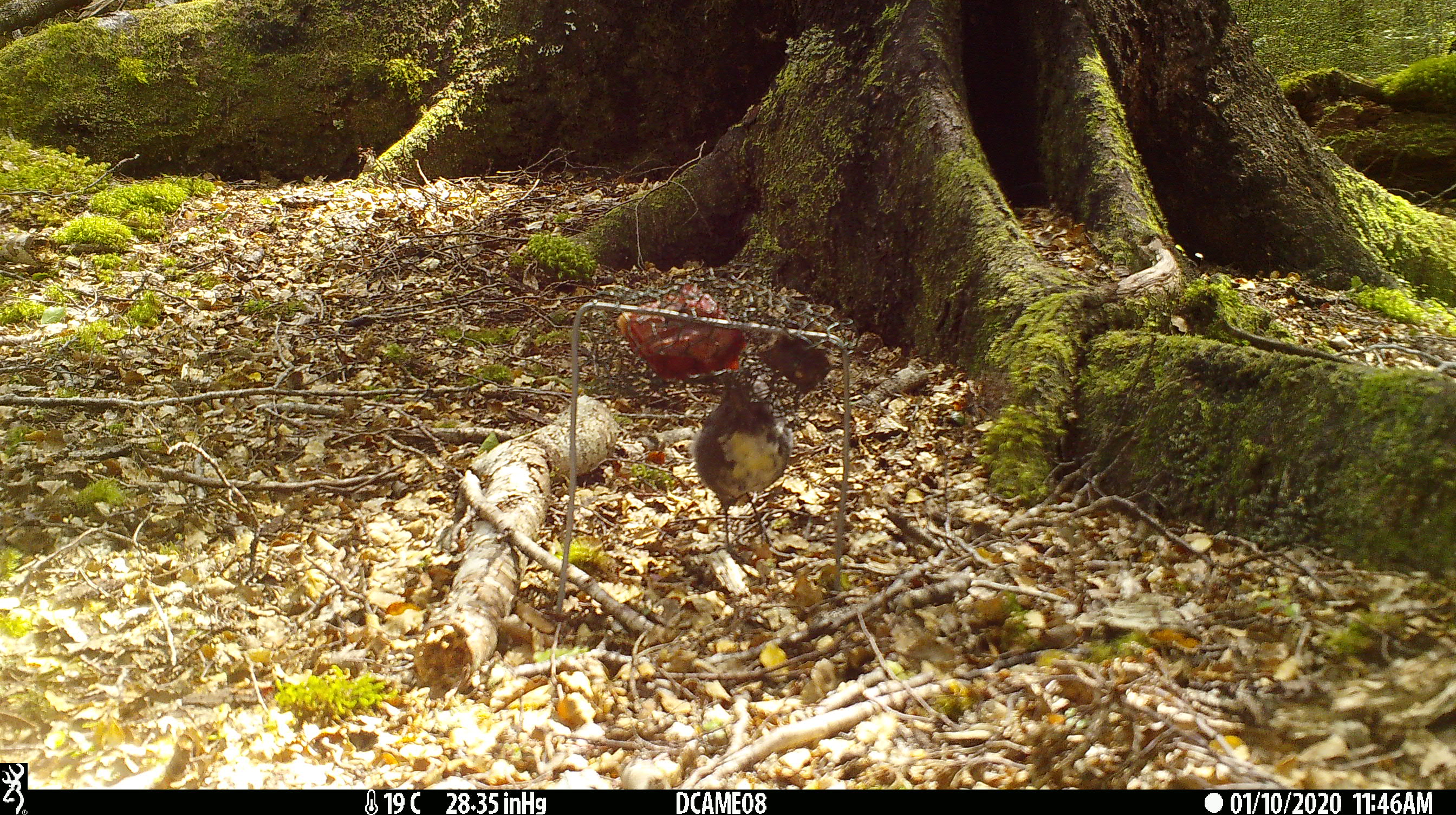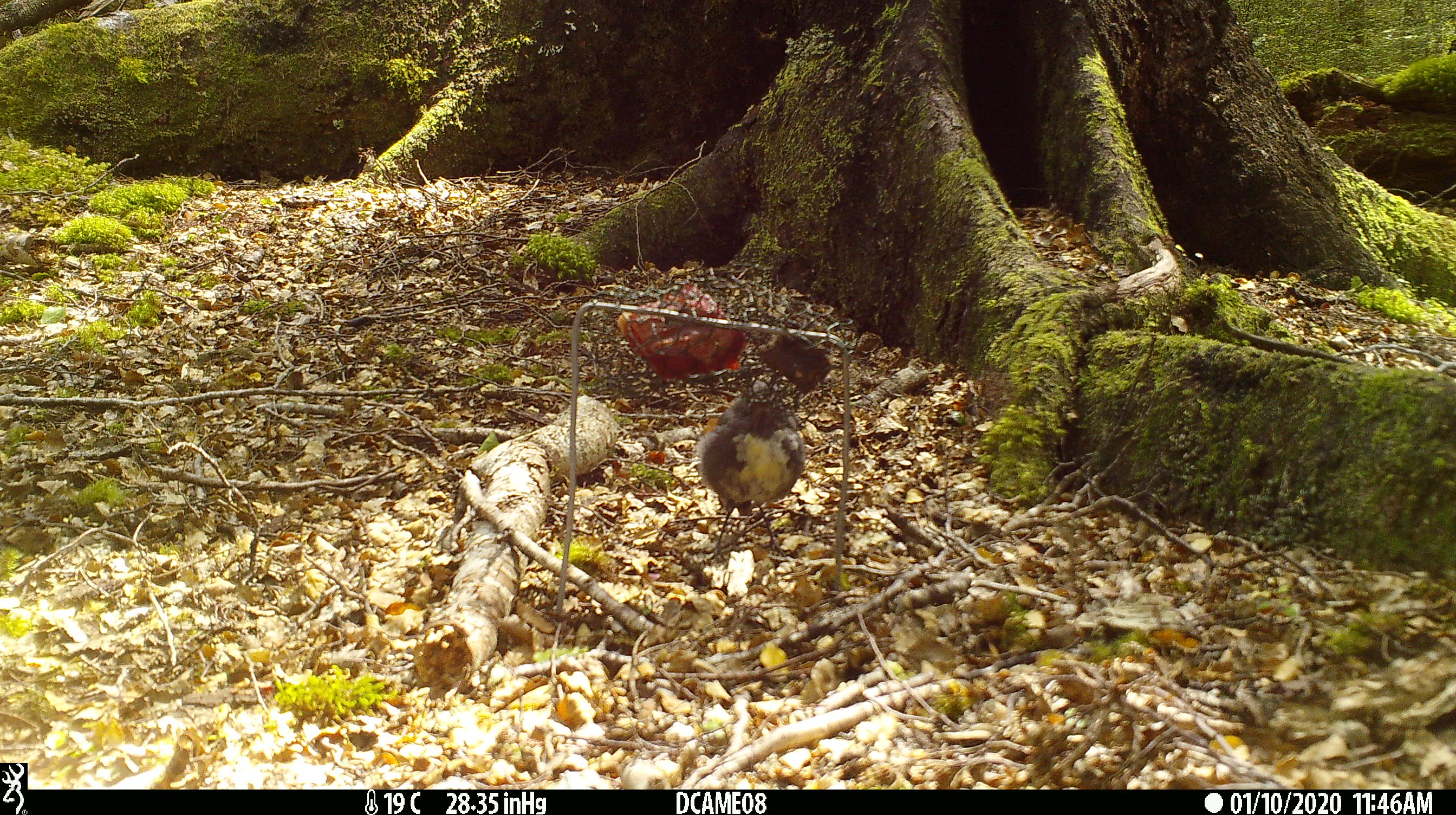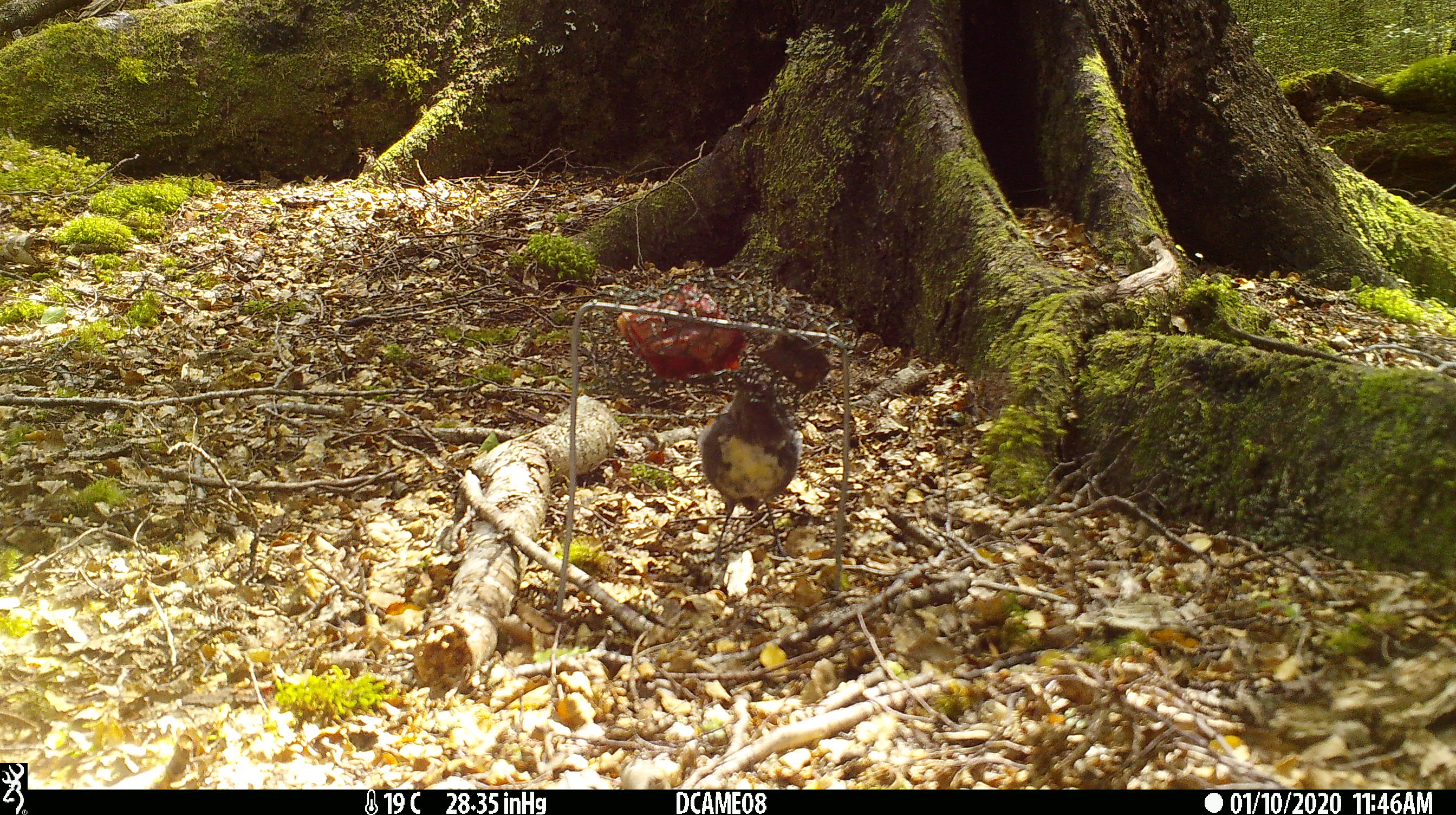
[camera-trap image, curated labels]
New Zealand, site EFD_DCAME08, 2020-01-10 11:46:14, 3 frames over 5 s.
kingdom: Animalia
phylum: Chordata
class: Aves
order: Passeriformes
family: Petroicidae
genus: Petroica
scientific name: Petroica australis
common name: new zealand robin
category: robin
Robin (new zealand robin) (Petroica australis).